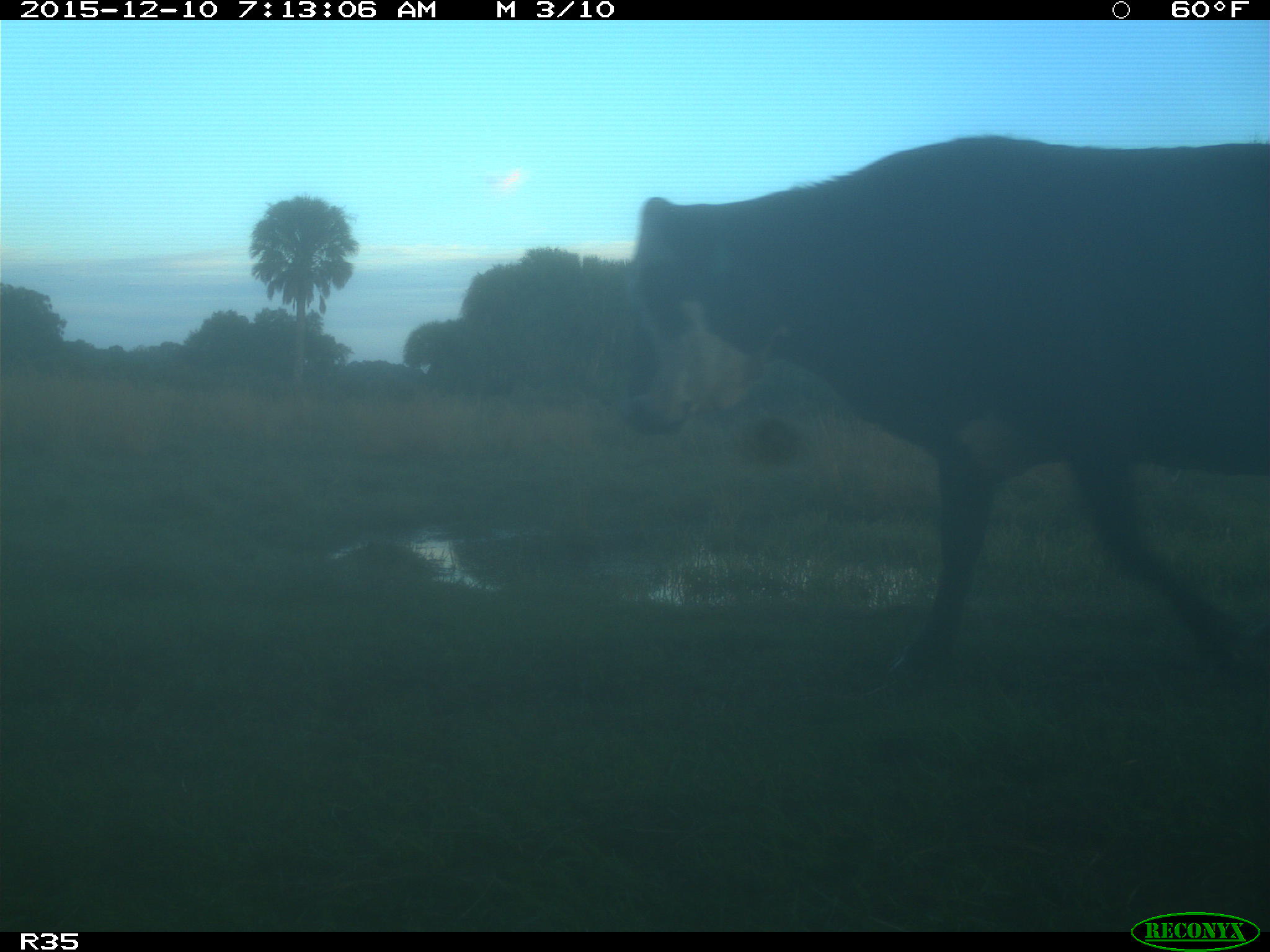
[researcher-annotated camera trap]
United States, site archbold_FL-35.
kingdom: Animalia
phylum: Chordata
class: Mammalia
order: Artiodactyla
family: Bovidae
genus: Bos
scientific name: Bos taurus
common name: domestic cow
Bos taurus (domestic cow).